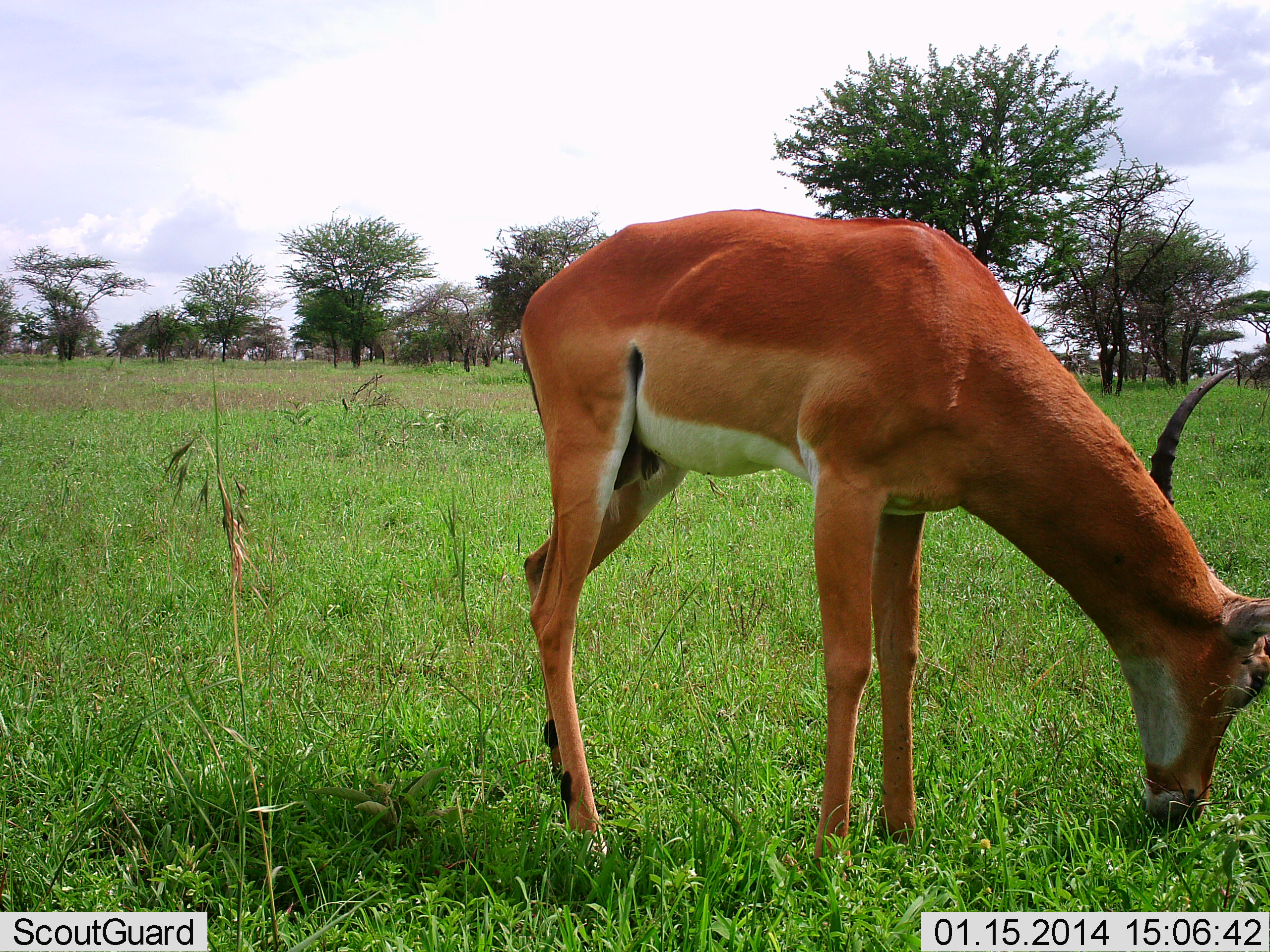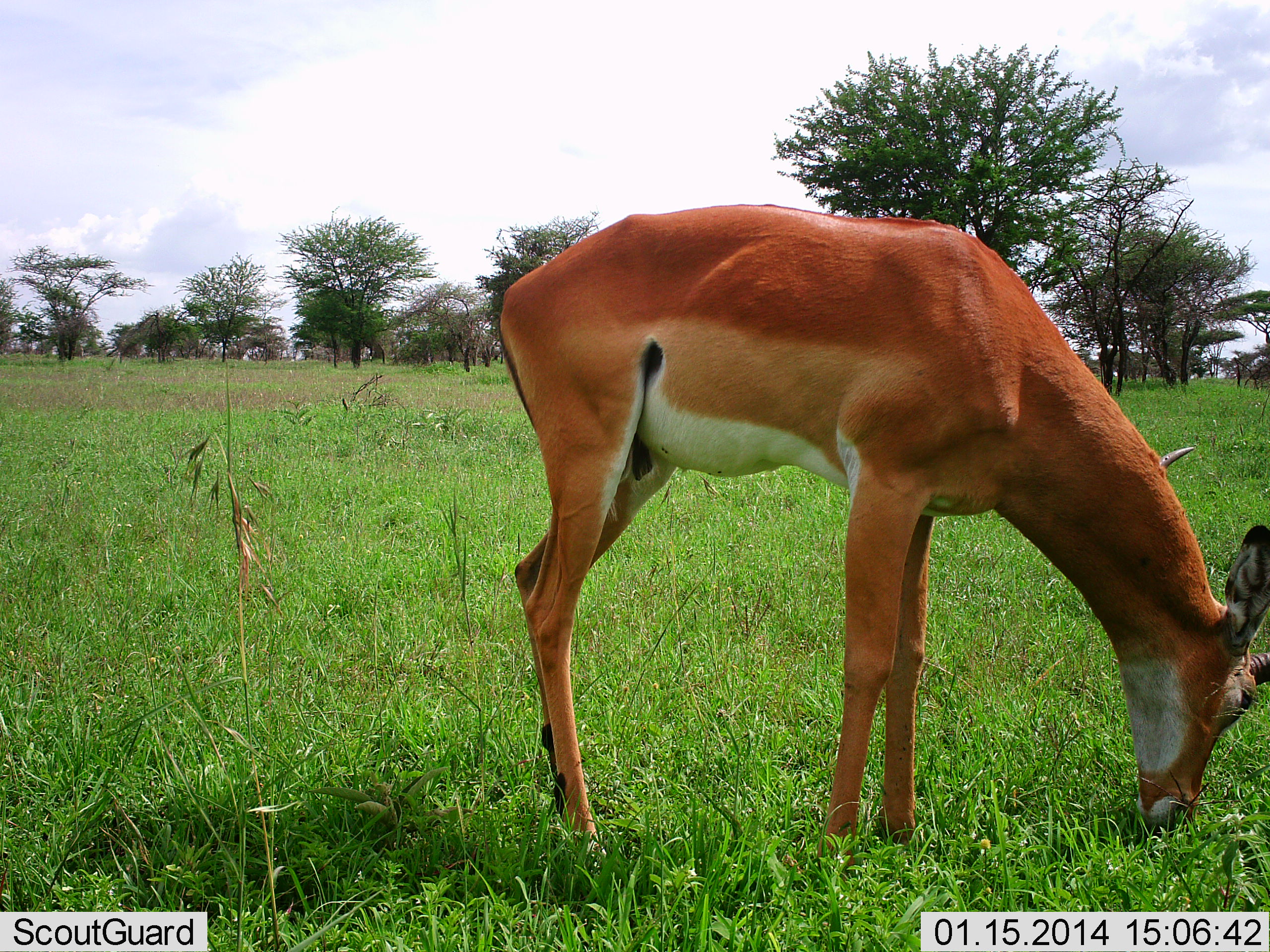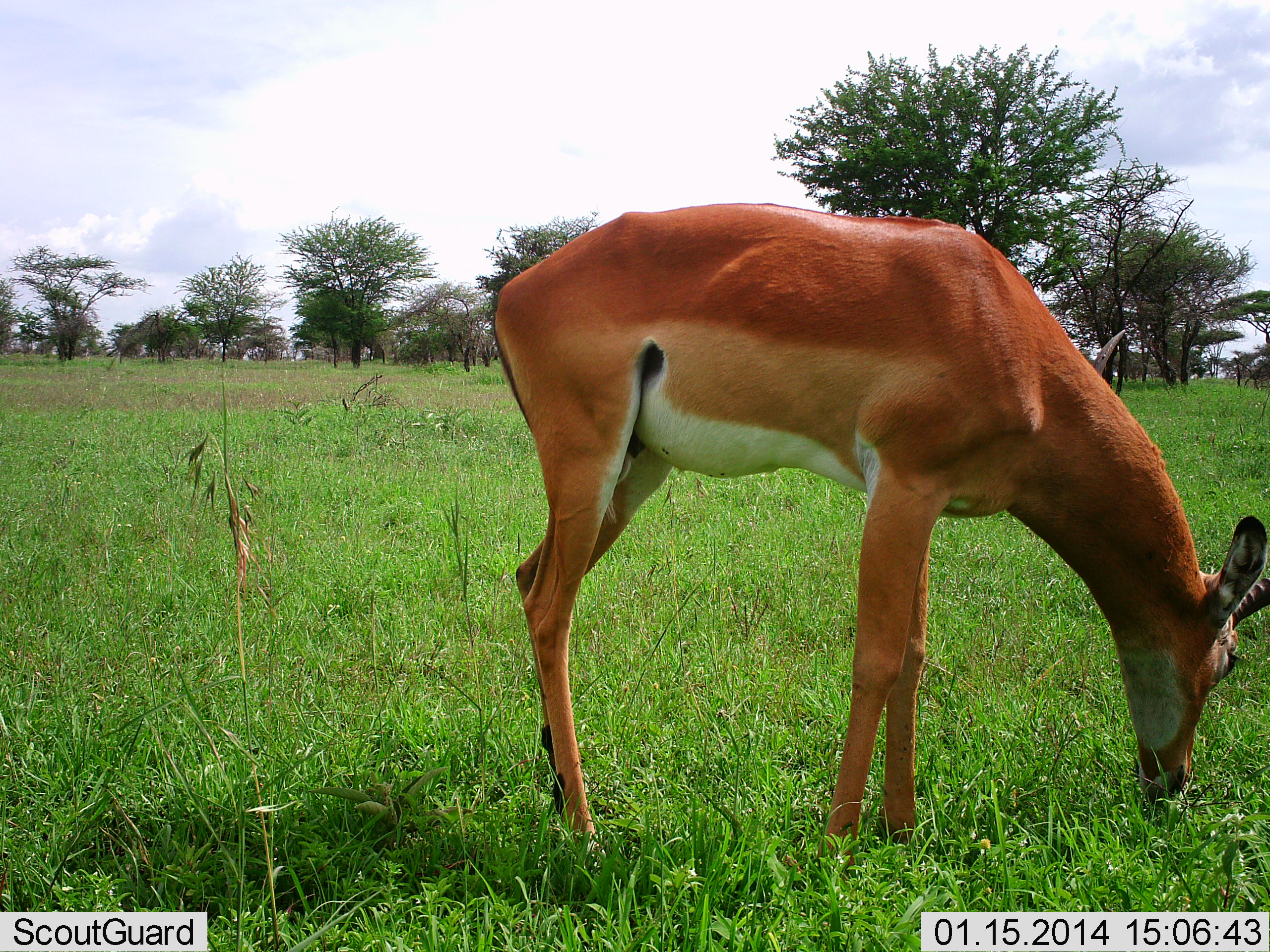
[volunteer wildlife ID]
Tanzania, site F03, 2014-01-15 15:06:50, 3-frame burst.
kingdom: Animalia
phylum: Chordata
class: Mammalia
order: Artiodactyla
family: Bovidae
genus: Aepyceros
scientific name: Aepyceros melampus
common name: impala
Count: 1.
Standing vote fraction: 30%.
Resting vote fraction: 0%.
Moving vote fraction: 0%.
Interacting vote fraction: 0%.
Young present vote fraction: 0%.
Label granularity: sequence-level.